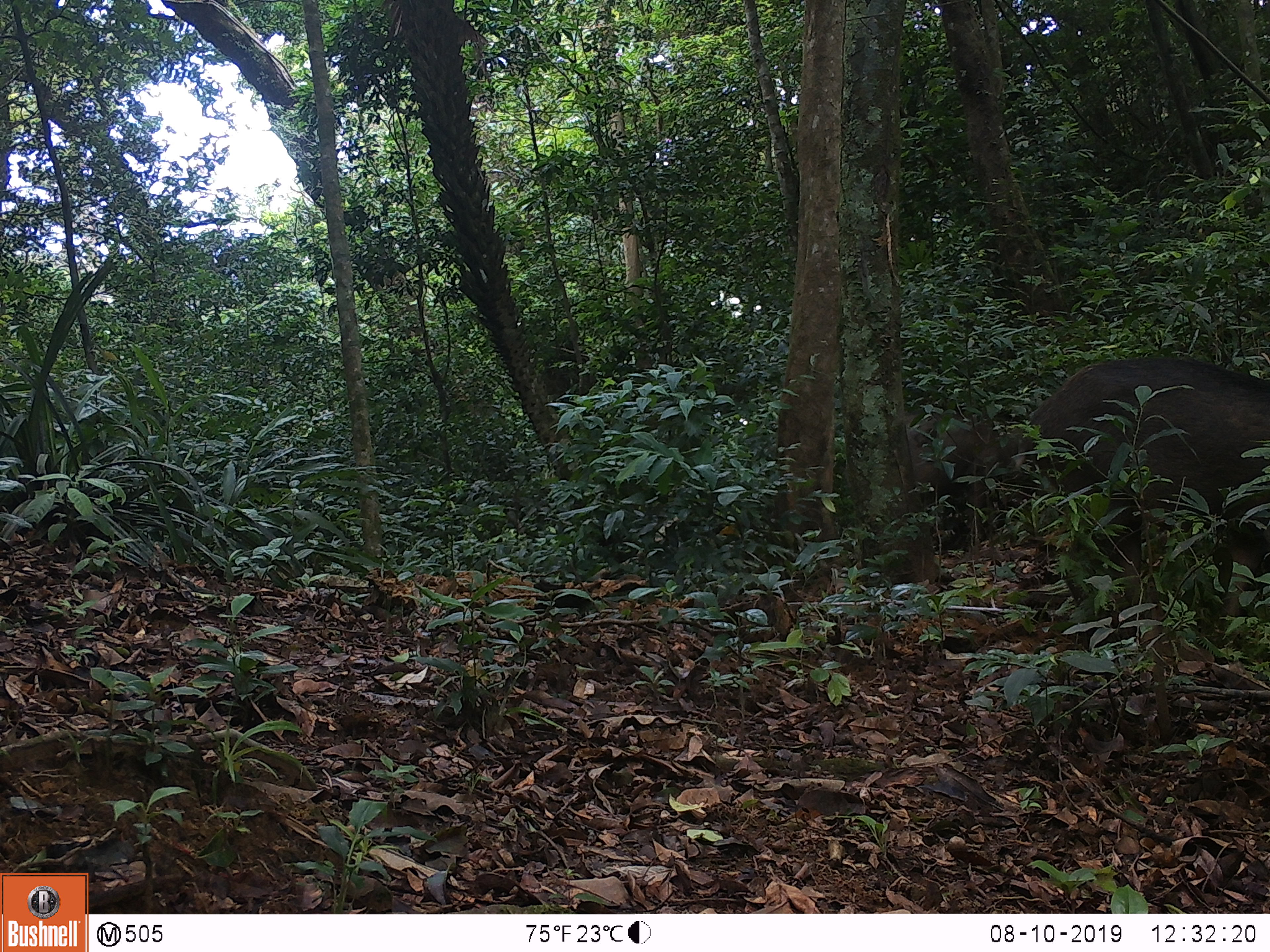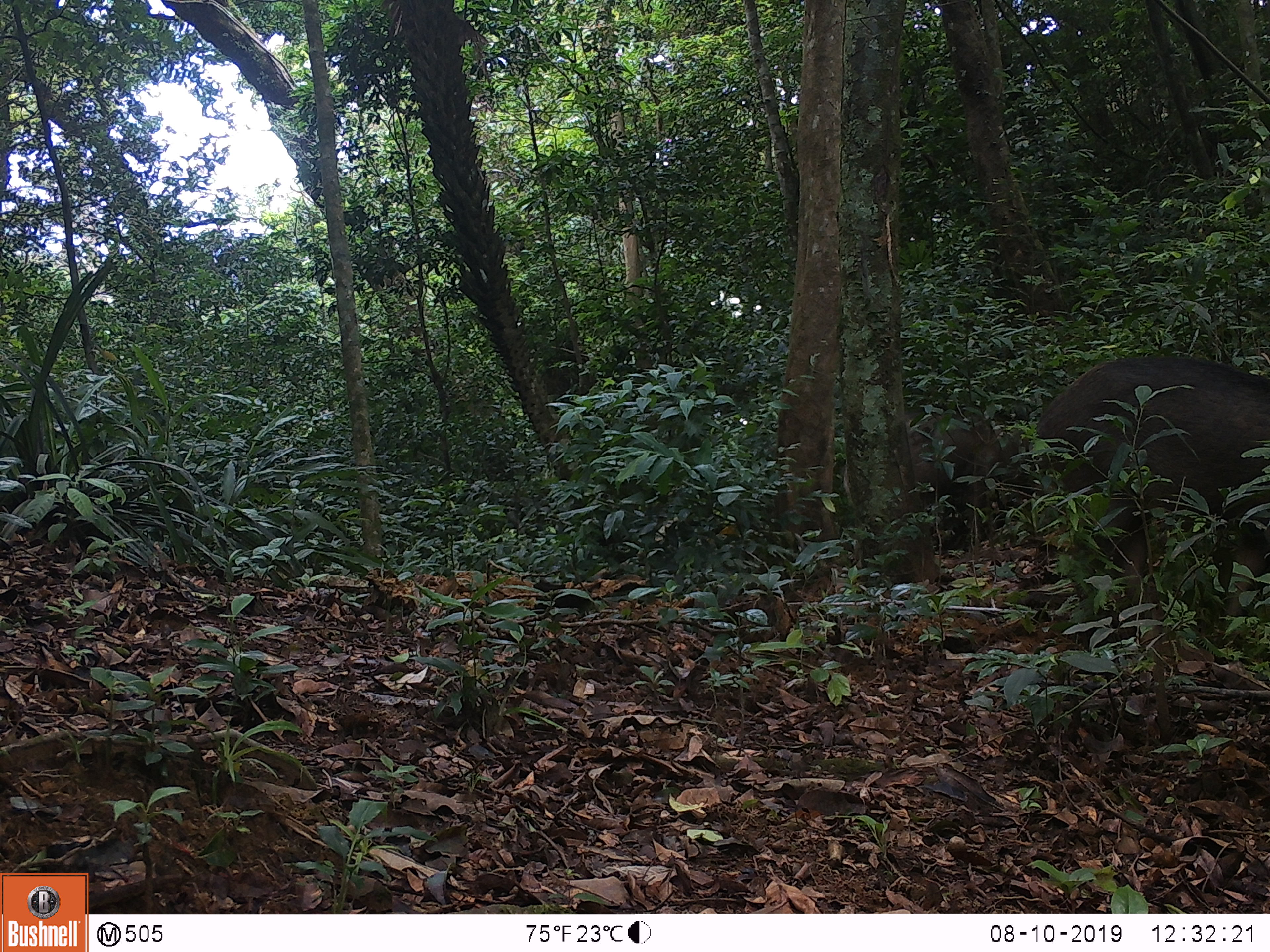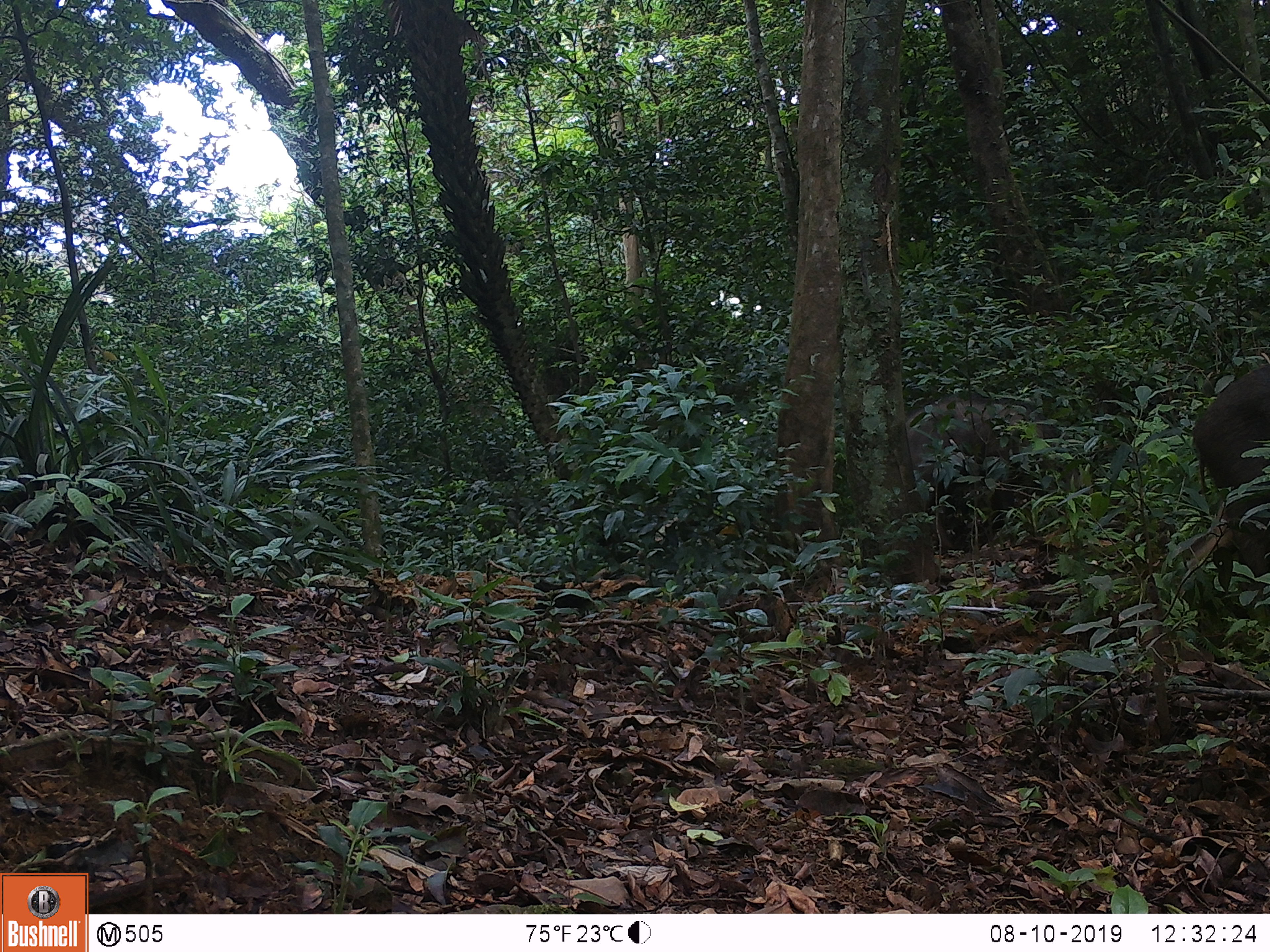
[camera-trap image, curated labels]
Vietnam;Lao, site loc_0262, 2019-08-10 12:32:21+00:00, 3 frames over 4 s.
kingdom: Animalia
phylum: Chordata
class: Mammalia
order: Artiodactyla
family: Suidae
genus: Sus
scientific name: Sus scrofa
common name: eurasian wild pig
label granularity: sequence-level